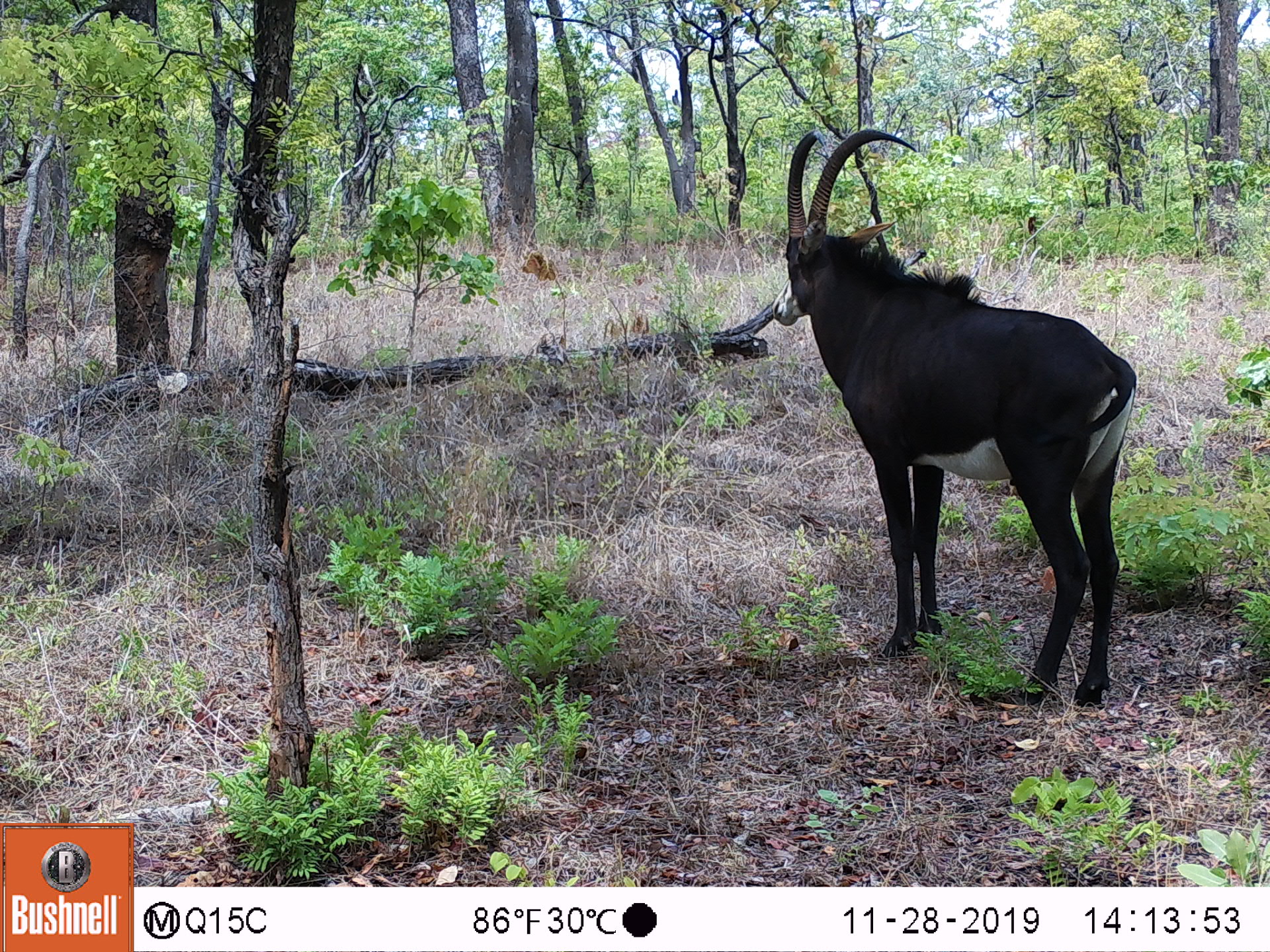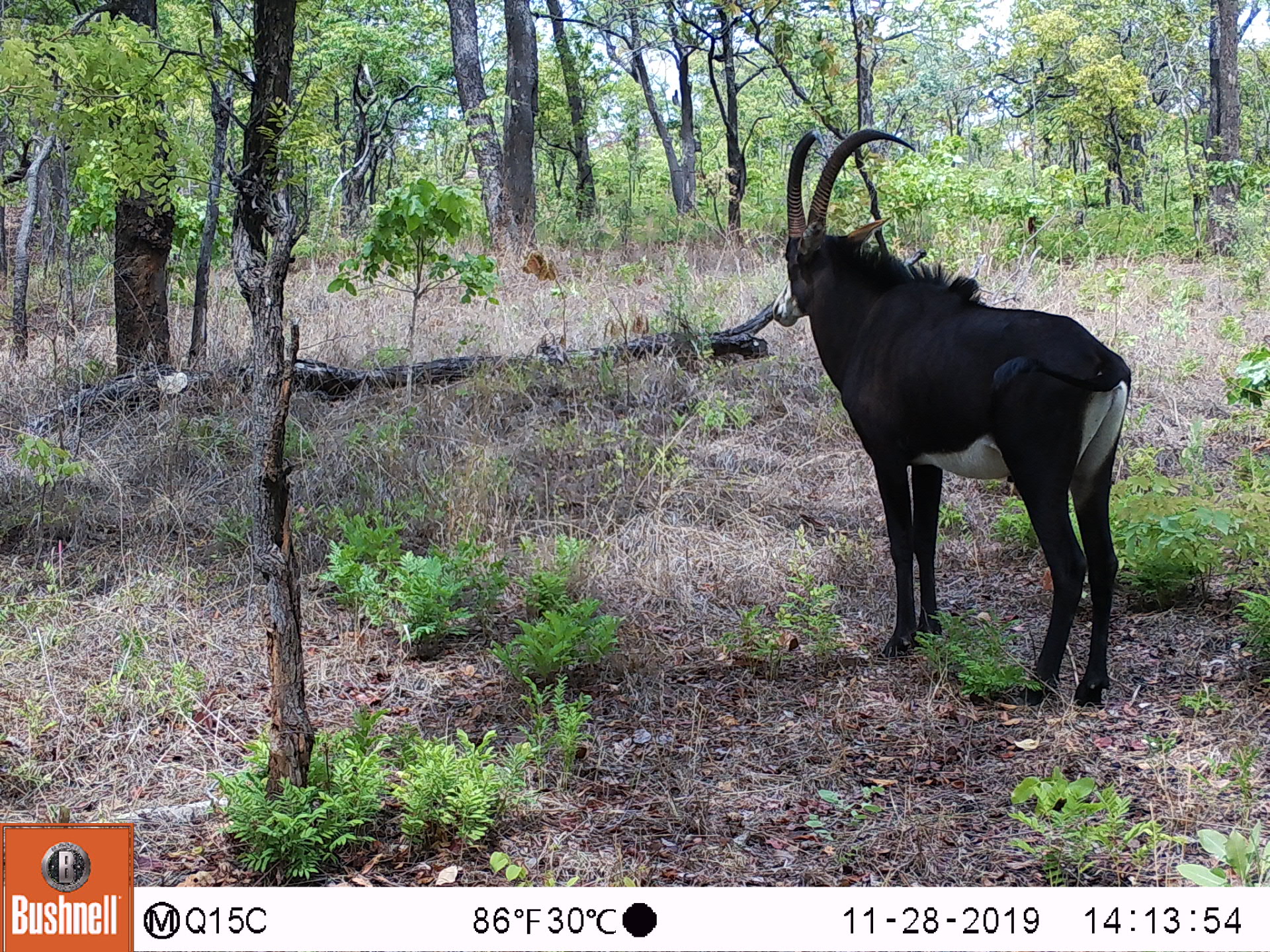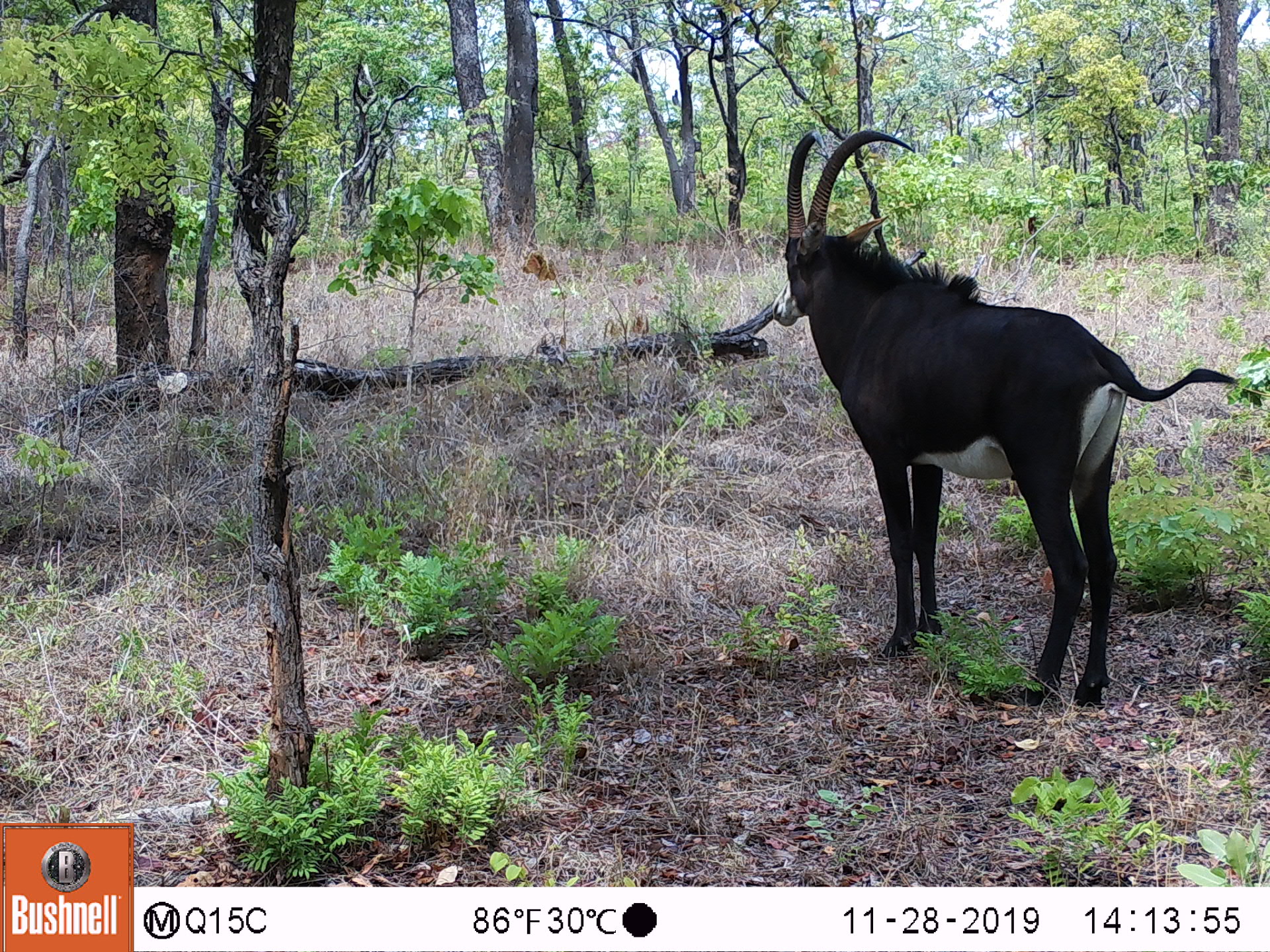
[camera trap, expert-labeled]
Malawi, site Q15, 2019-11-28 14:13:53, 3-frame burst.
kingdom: Animalia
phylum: Chordata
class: Mammalia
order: Artiodactyla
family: Bovidae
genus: Hippotragus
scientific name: Hippotragus niger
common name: sable antelope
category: sable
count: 1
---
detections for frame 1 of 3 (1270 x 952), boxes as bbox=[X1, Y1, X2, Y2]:
sable: bbox=[776, 125, 1142, 712]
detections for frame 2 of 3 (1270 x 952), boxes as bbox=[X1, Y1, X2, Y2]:
sable: bbox=[772, 121, 1131, 717]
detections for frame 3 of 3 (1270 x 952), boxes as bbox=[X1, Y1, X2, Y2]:
sable: bbox=[764, 118, 1261, 717]